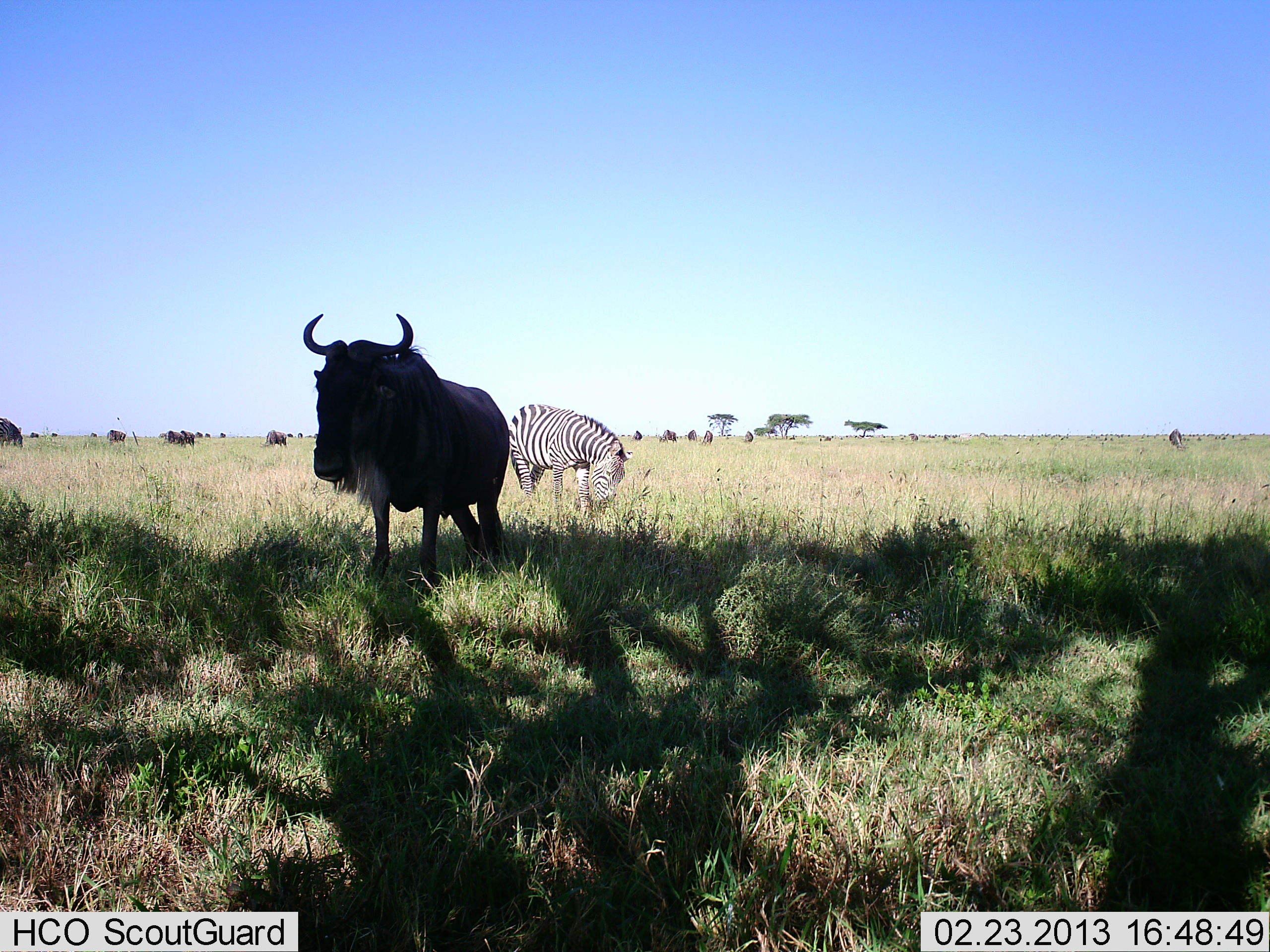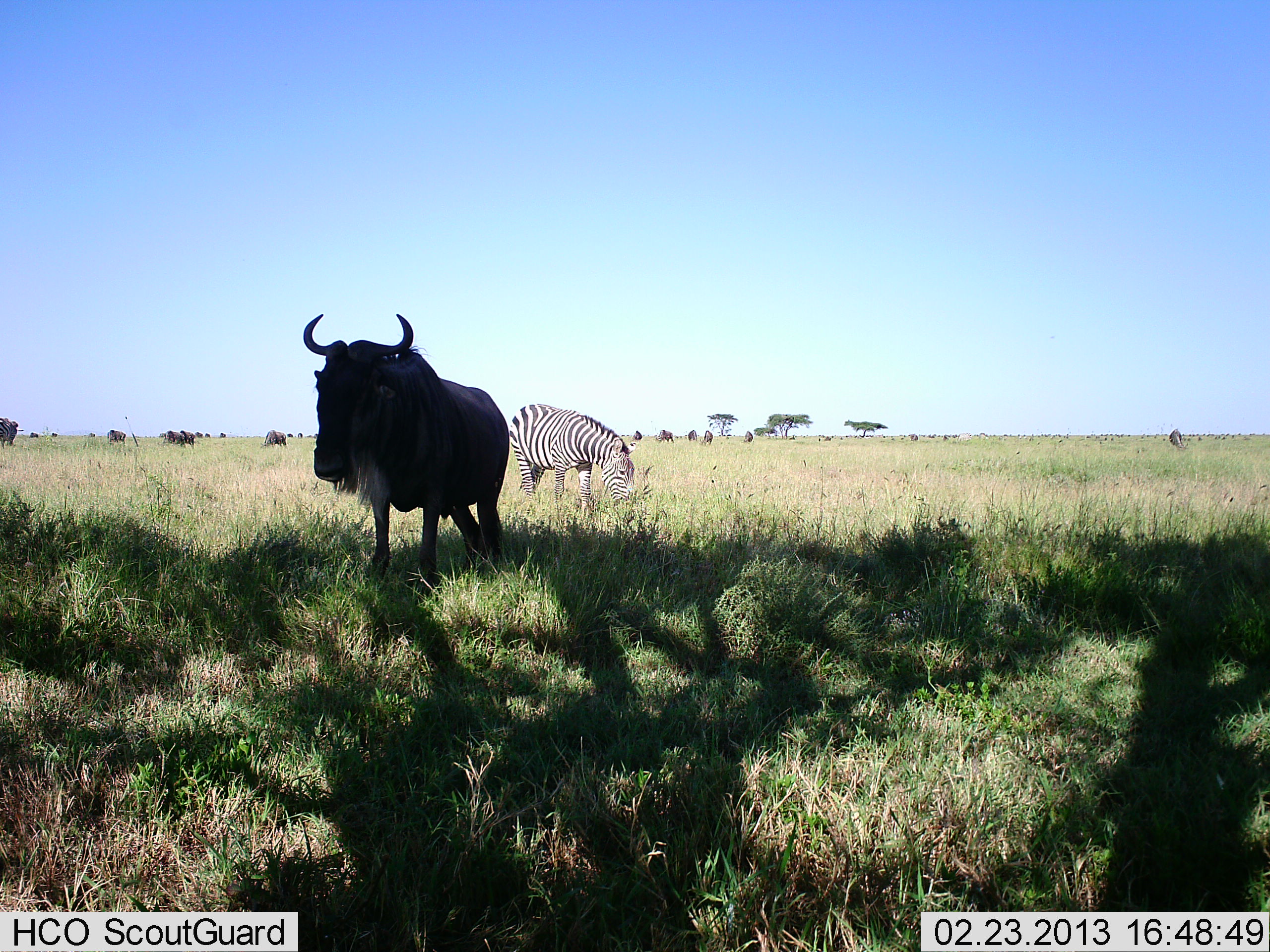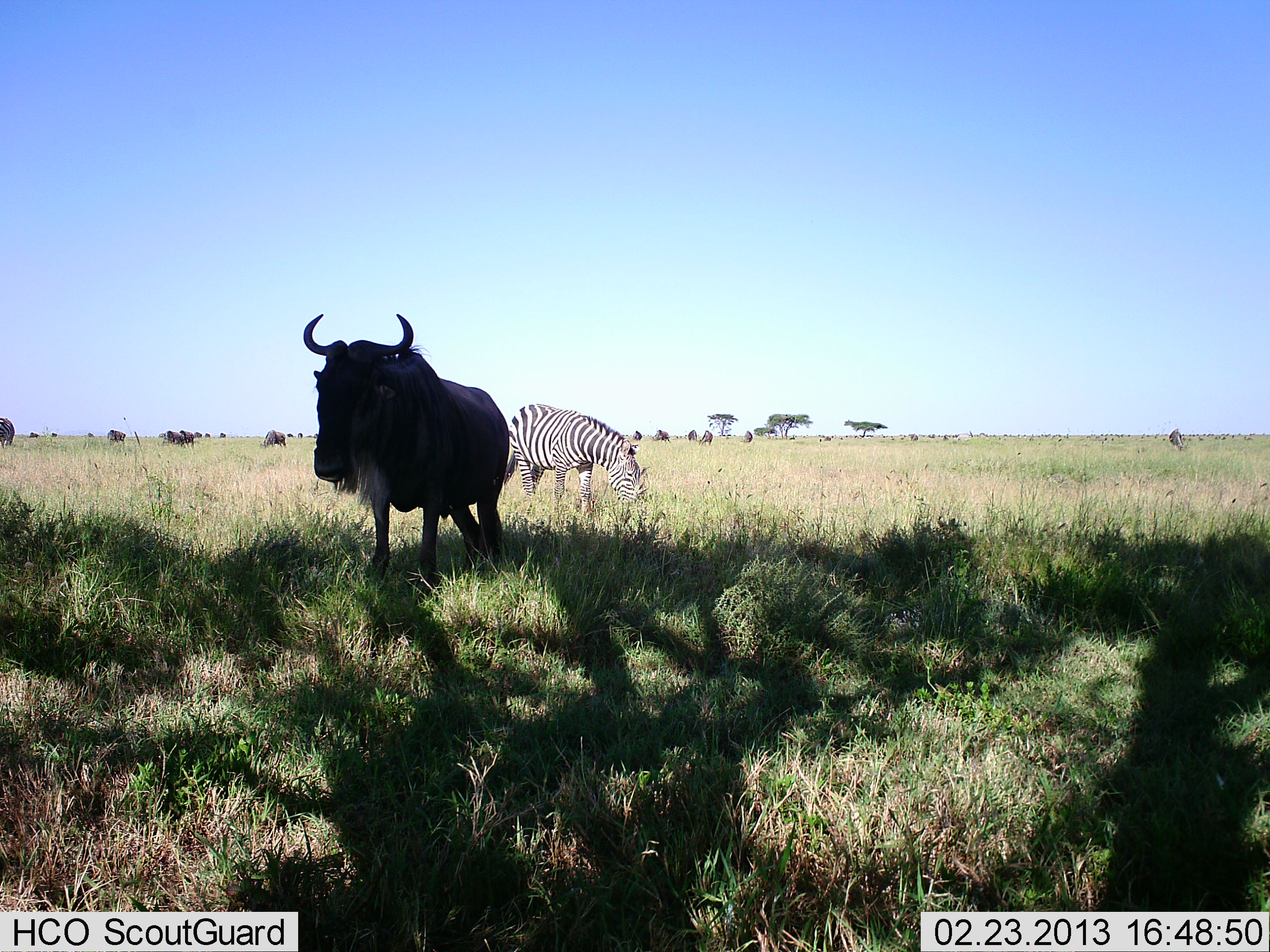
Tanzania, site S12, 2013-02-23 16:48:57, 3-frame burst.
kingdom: Animalia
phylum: Chordata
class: Mammalia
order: Artiodactyla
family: Bovidae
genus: Connochaetes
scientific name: Connochaetes taurinus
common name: blue wildebeest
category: wildebeest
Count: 11-50.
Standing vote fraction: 91%.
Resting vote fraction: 5%.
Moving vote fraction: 14%.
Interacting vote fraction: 0%.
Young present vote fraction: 0%.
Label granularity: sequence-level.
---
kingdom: Animalia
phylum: Chordata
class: Mammalia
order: Perissodactyla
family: Equidae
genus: Equus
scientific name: Equus quagga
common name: plains zebra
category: zebra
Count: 1.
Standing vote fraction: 5%.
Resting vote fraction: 0%.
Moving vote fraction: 5%.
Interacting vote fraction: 0%.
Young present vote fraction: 0%.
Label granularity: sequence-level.